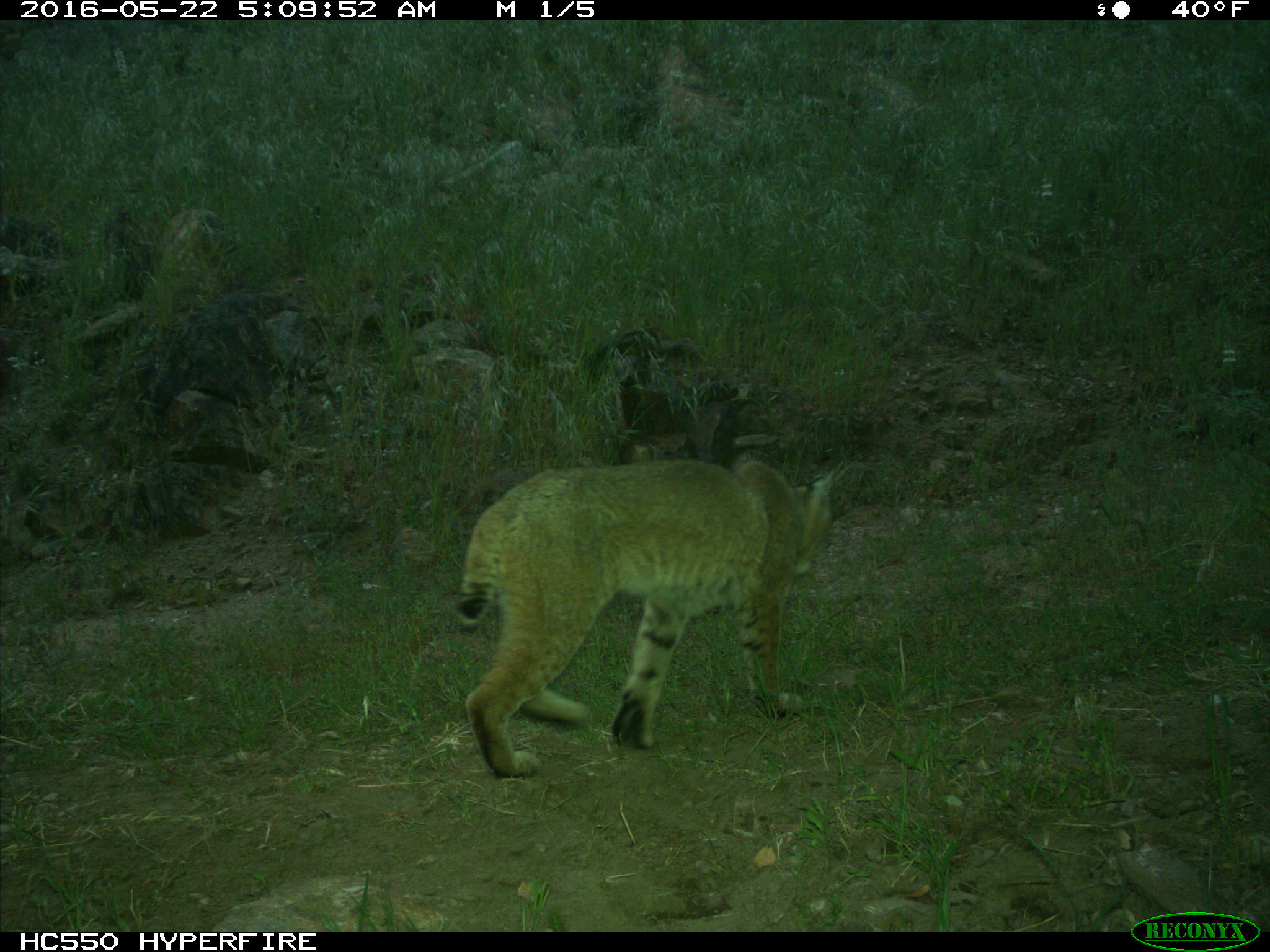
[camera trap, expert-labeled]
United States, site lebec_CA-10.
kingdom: Animalia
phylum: Chordata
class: Mammalia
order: Carnivora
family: Felidae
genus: Lynx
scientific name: Lynx rufus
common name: bobcat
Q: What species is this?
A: Lynx rufus (bobcat).